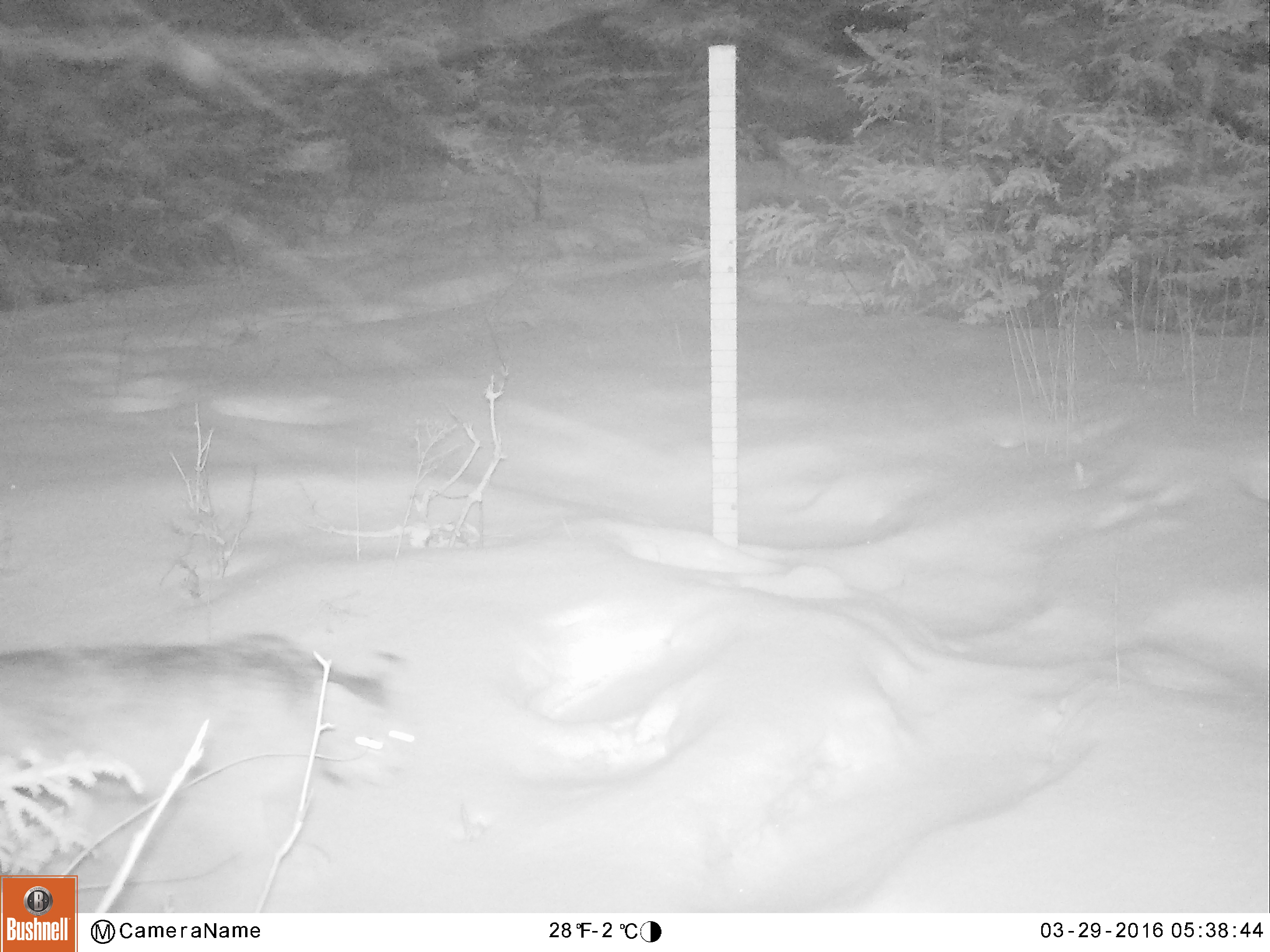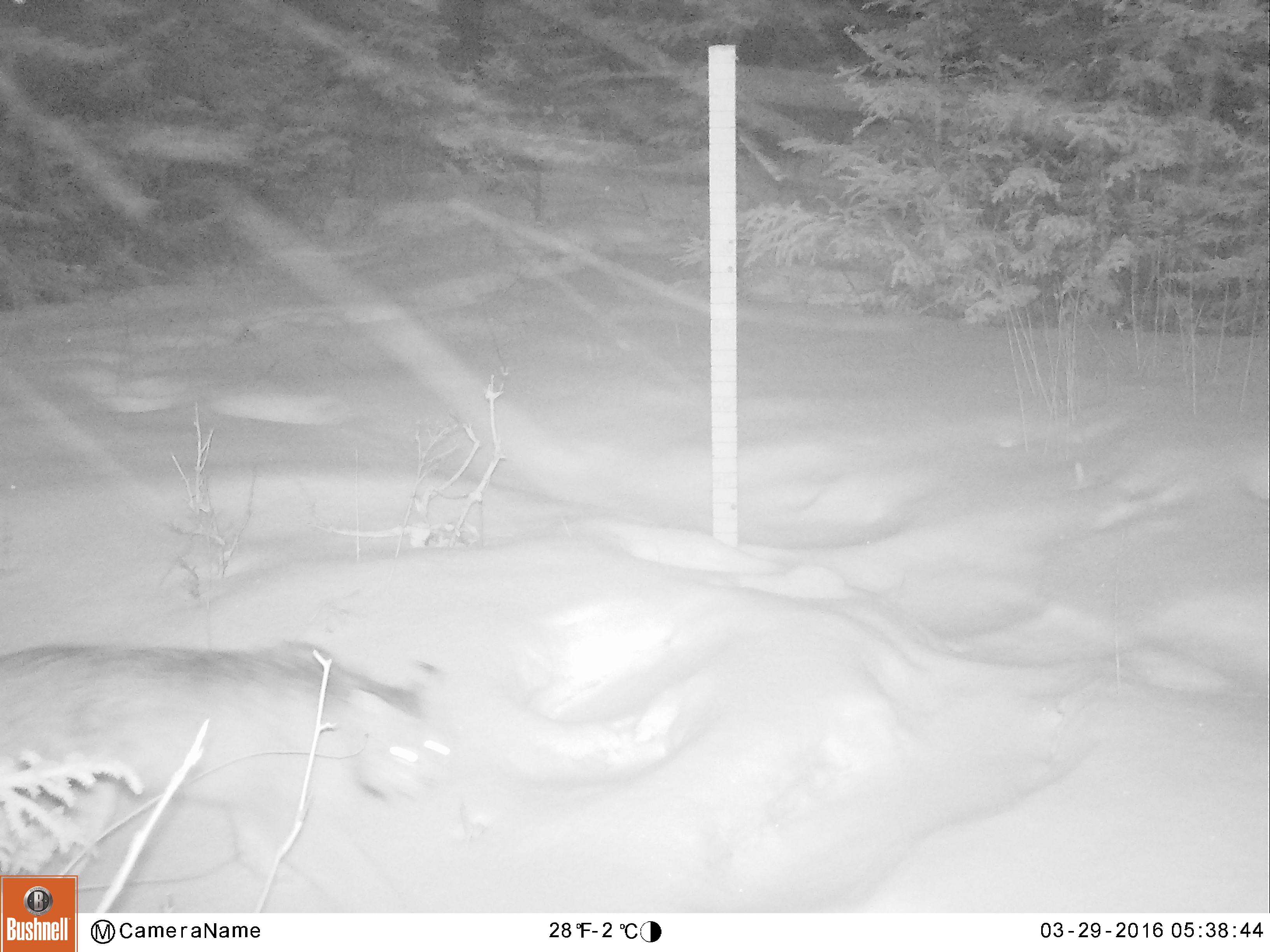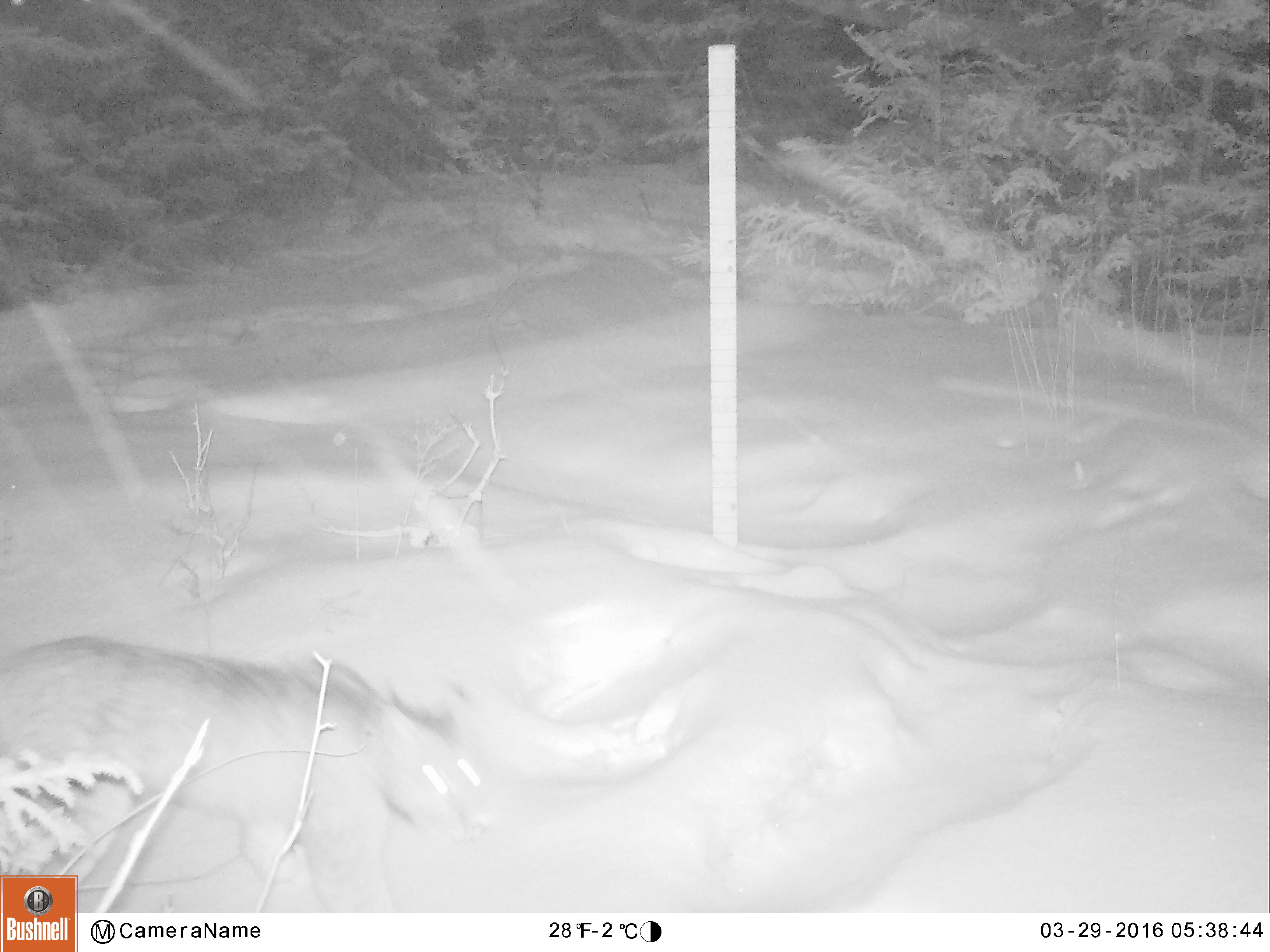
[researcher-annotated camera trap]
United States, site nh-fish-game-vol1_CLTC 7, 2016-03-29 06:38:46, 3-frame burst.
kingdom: Animalia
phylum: Chordata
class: Mammalia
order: Carnivora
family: Felidae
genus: Lynx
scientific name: Lynx canadensis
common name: canada lynx